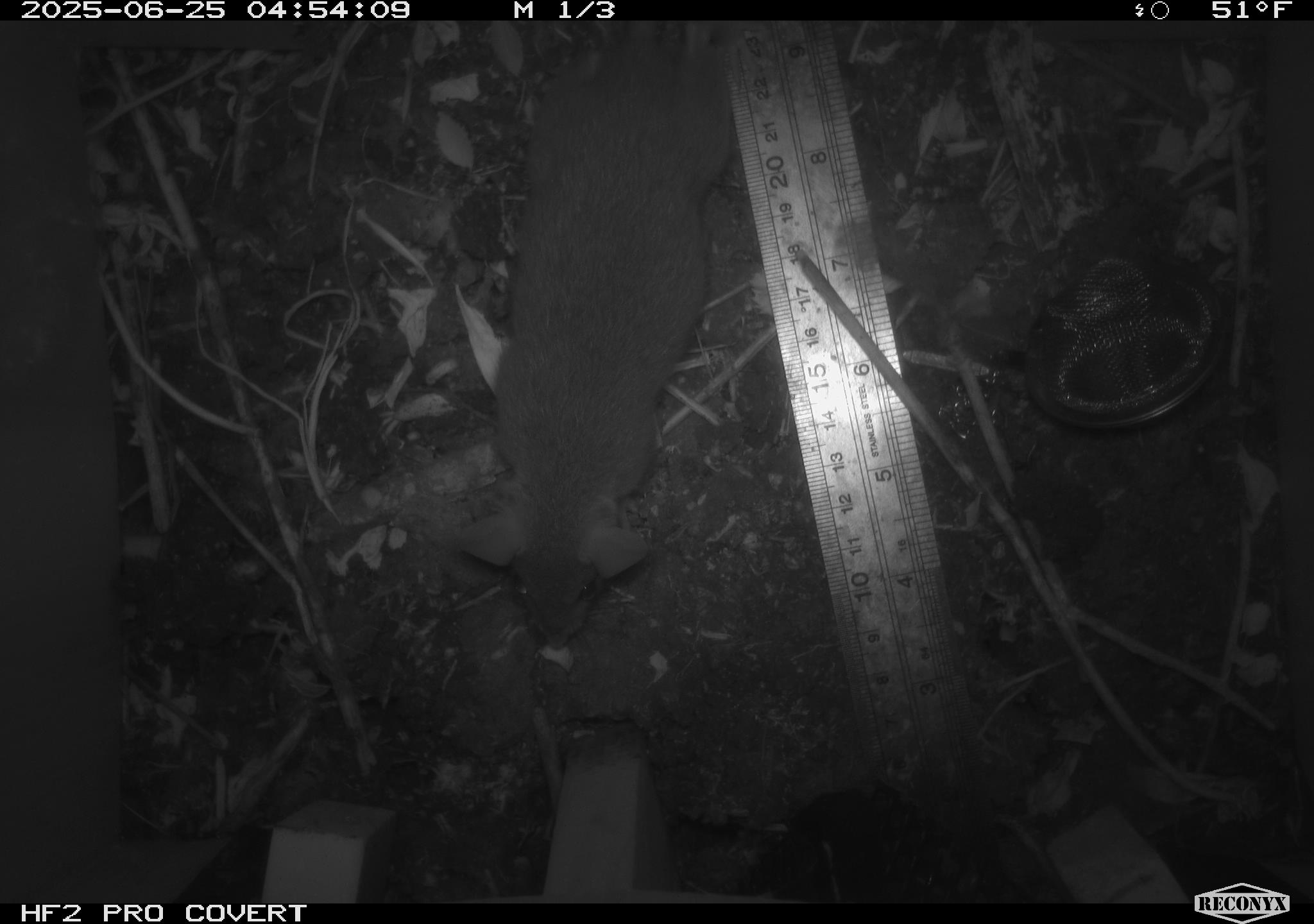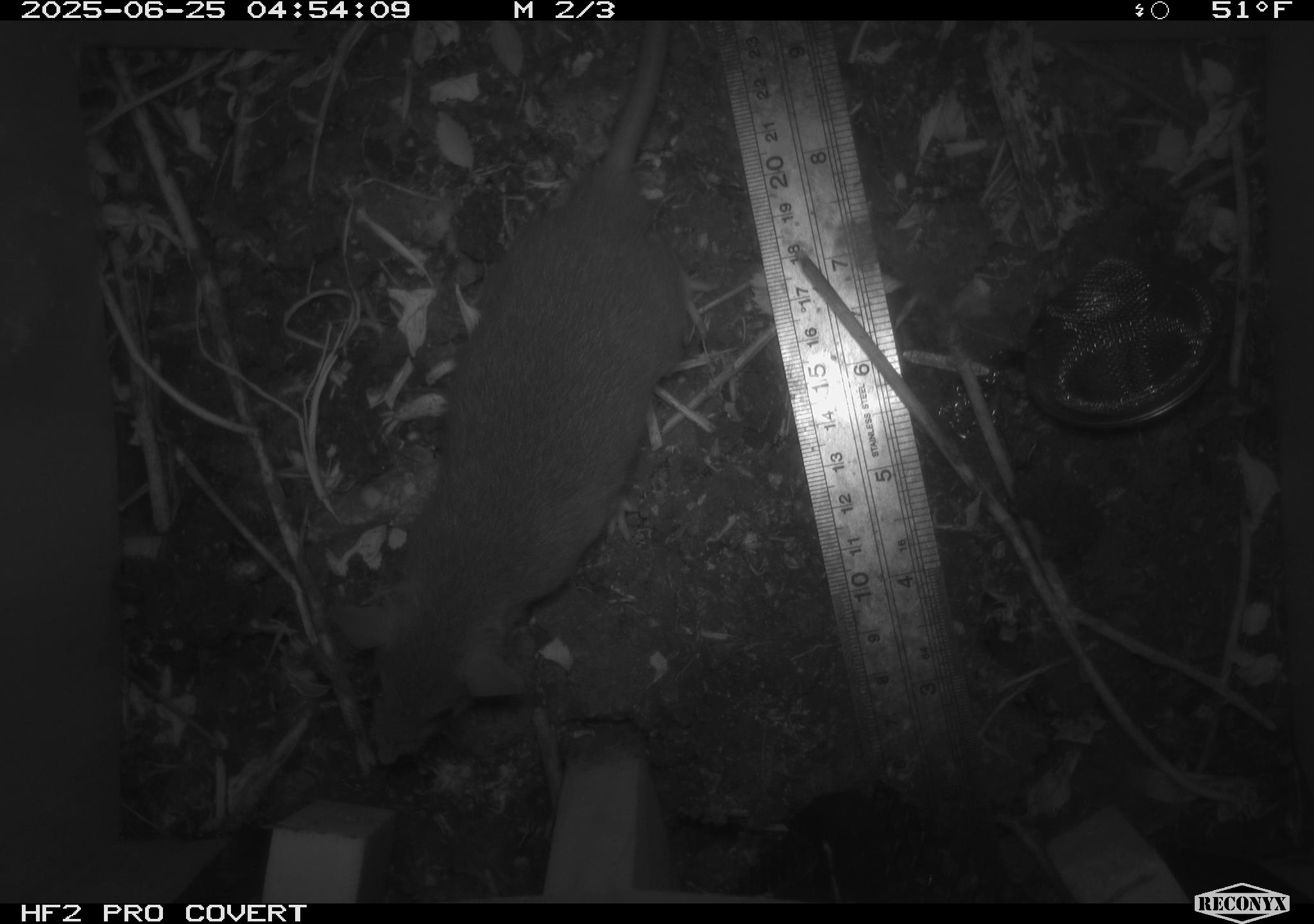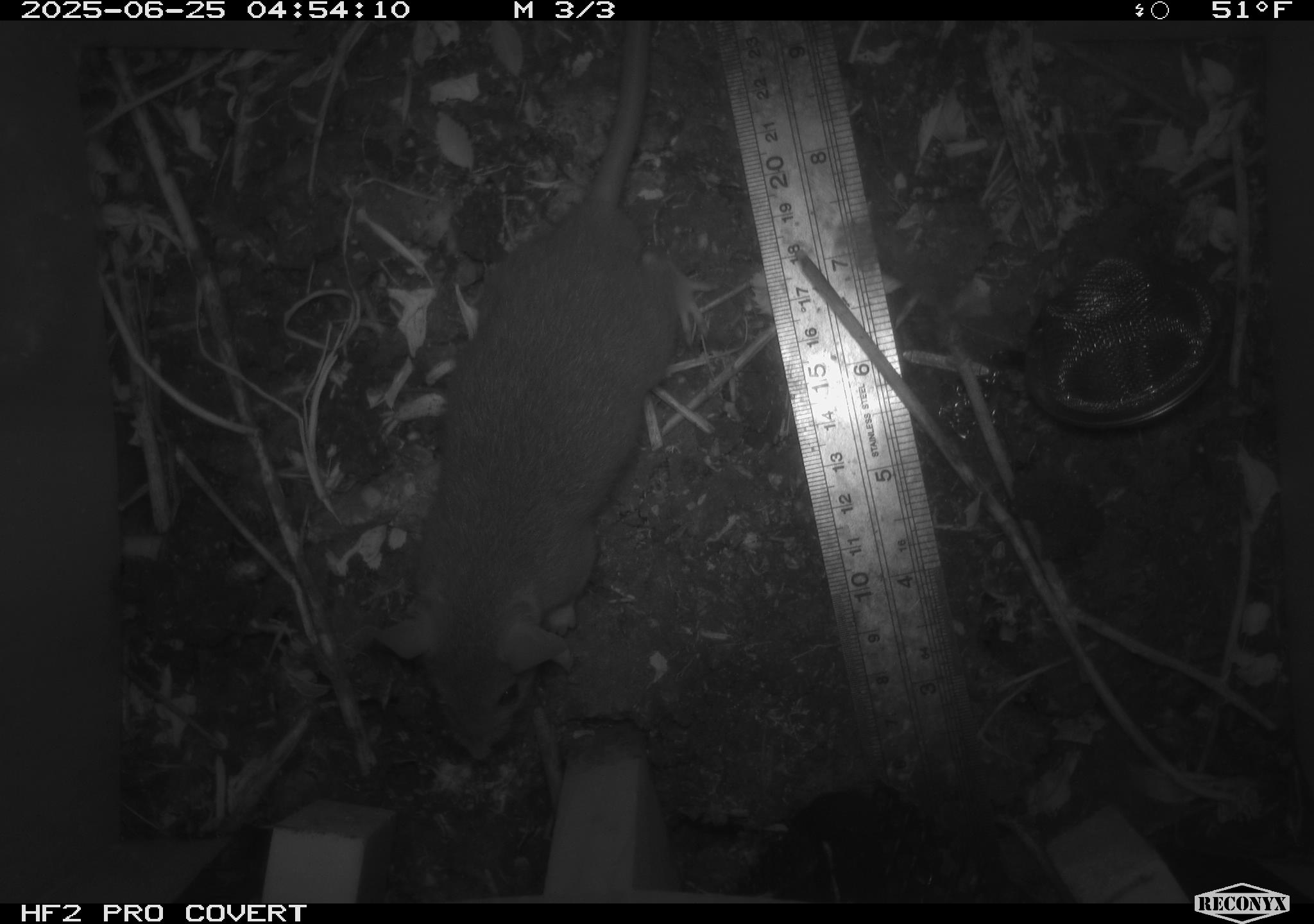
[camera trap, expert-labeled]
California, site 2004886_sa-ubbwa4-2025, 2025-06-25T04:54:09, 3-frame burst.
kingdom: Animalia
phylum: Chordata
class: Mammalia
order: Rodentia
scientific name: Rodentia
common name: rodent